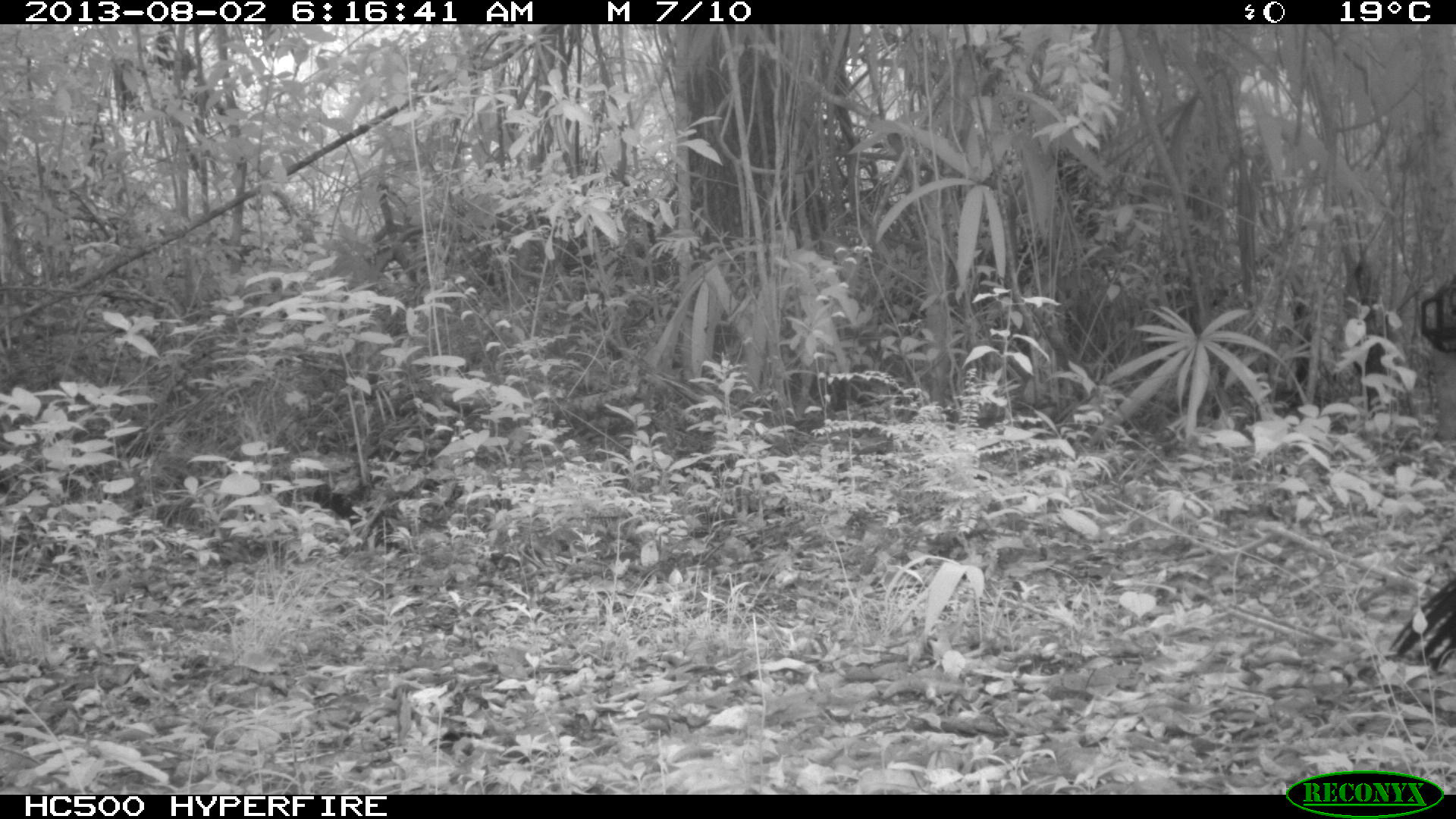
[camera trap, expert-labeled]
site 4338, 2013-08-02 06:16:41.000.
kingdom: Animalia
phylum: Chordata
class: Aves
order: Galliformes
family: Cracidae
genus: Crax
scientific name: Crax rubra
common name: great curassow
Crax rubra (great curassow), count 1, sex male.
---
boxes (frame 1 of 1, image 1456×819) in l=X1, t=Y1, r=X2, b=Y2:
crax rubra: l=1387, t=575, r=1456, b=672